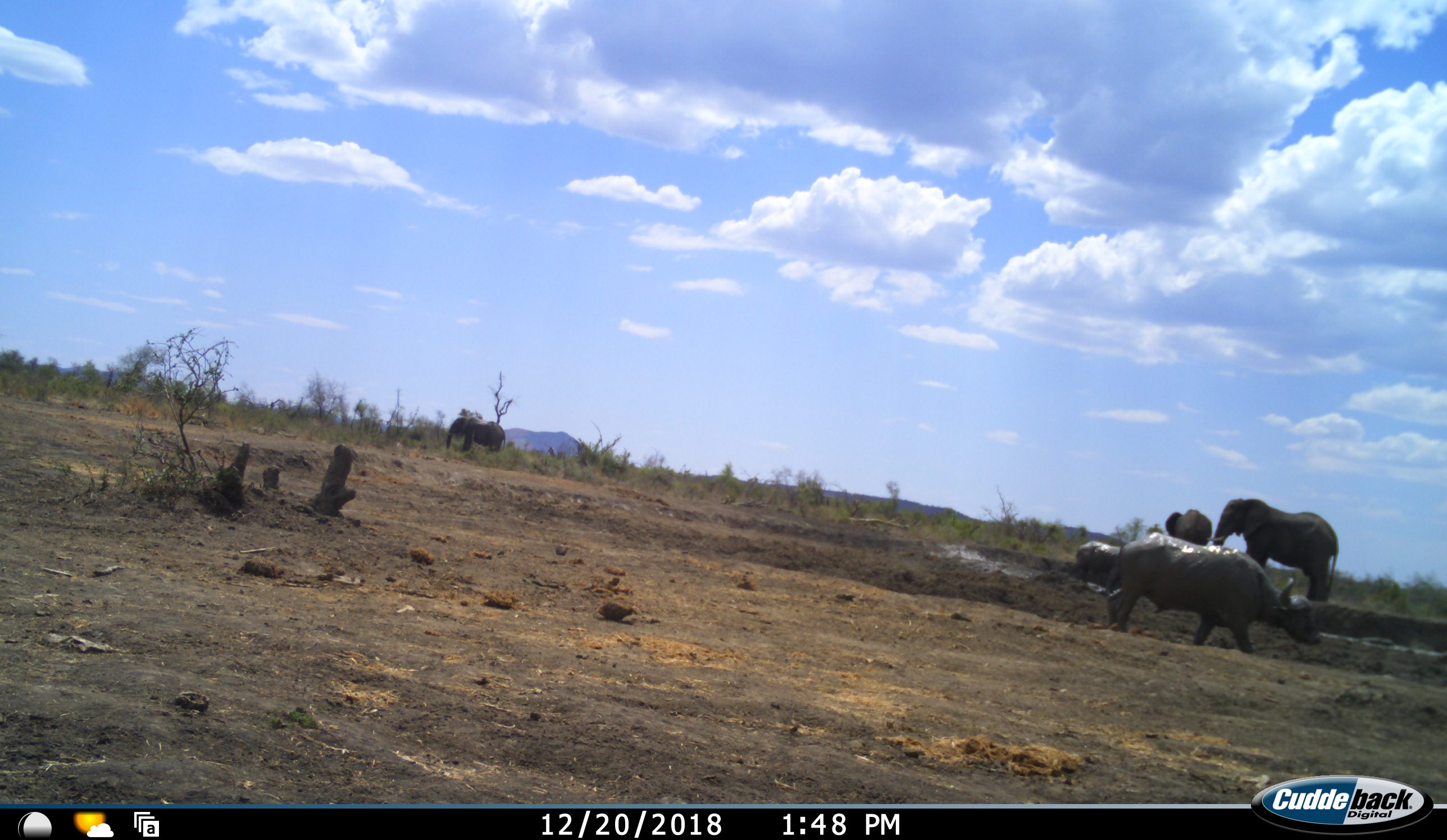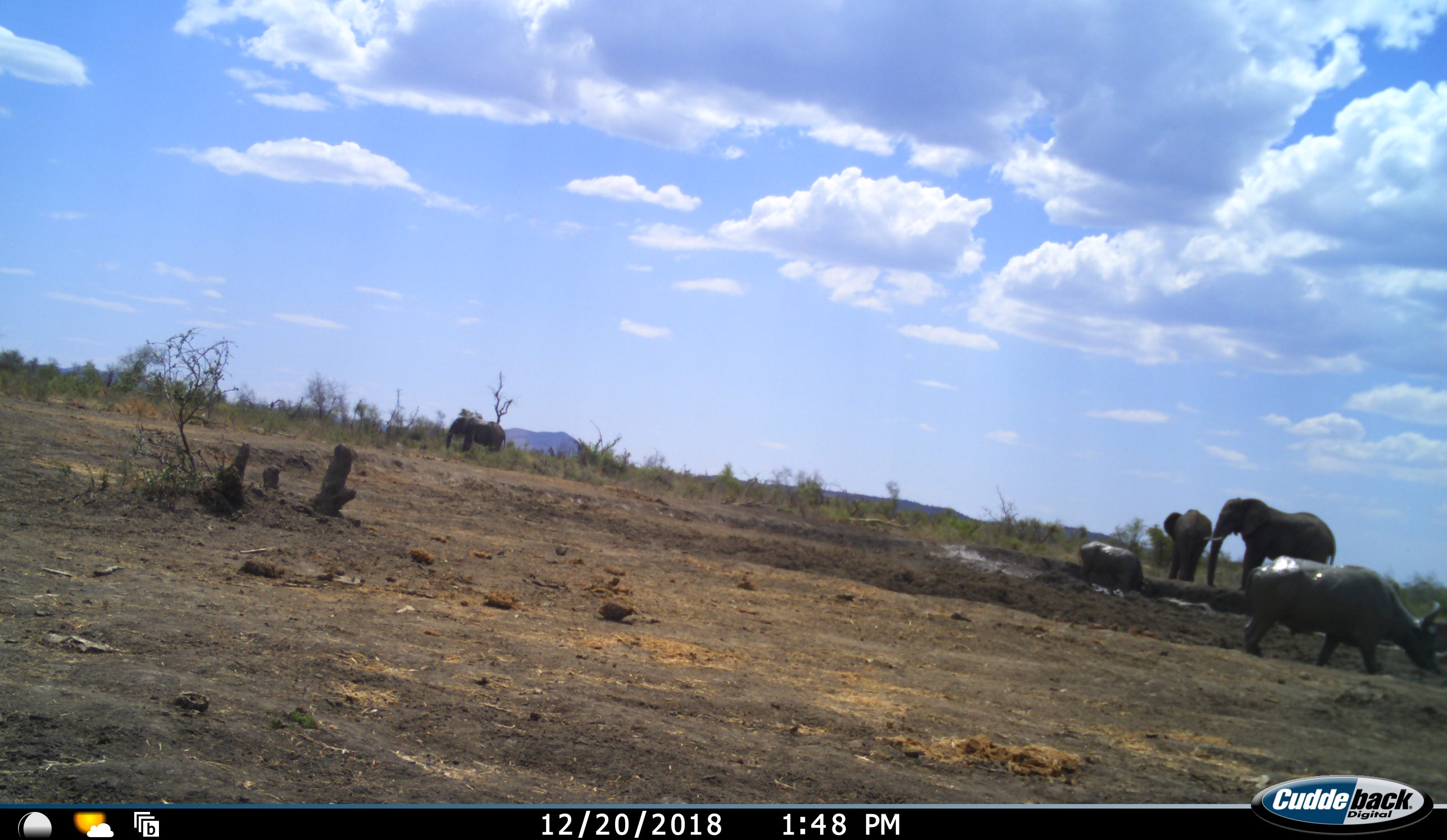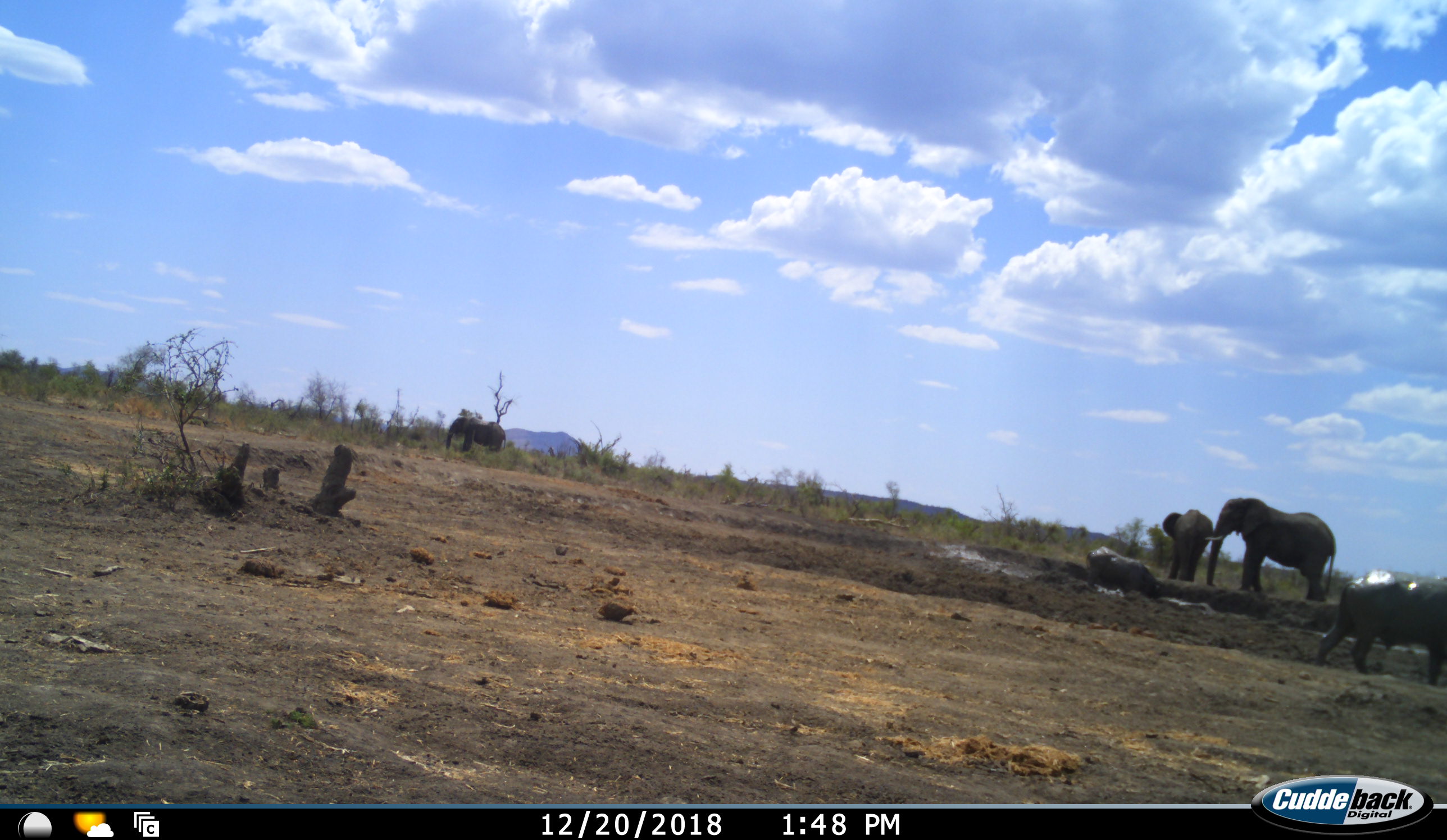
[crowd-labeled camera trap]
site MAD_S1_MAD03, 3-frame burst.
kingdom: Animalia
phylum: Chordata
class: Mammalia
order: Artiodactyla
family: Bovidae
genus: Syncerus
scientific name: Syncerus caffer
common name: african buffalo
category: buffalo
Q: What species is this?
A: Buffalo (african buffalo) (Syncerus caffer).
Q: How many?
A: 2.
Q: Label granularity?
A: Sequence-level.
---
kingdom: Animalia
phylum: Chordata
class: Mammalia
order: Proboscidea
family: Elephantidae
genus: Loxodonta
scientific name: Loxodonta africana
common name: african bush elephant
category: elephant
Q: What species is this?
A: Elephant (african bush elephant) (Loxodonta africana).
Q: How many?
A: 3.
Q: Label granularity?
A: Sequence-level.